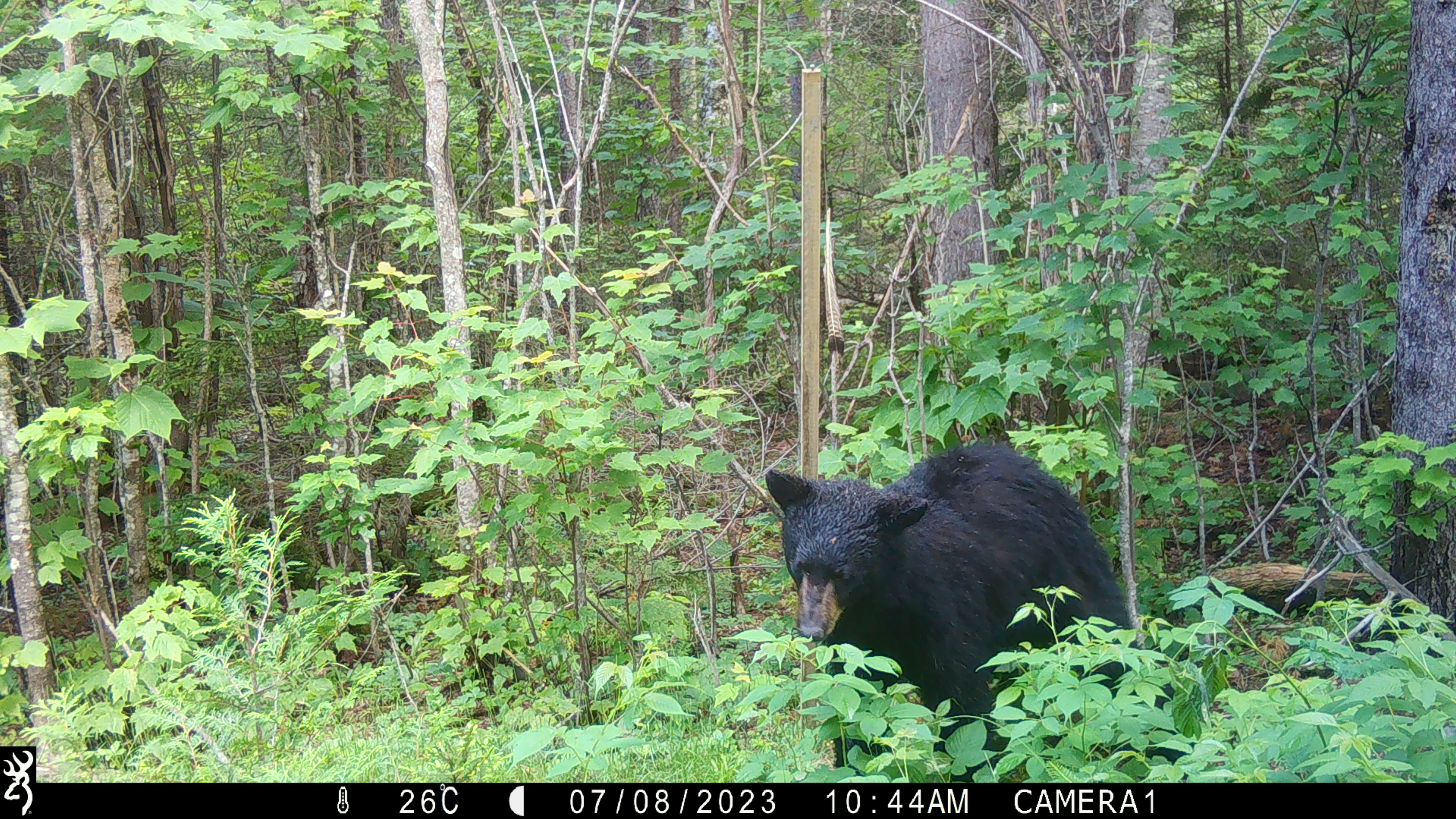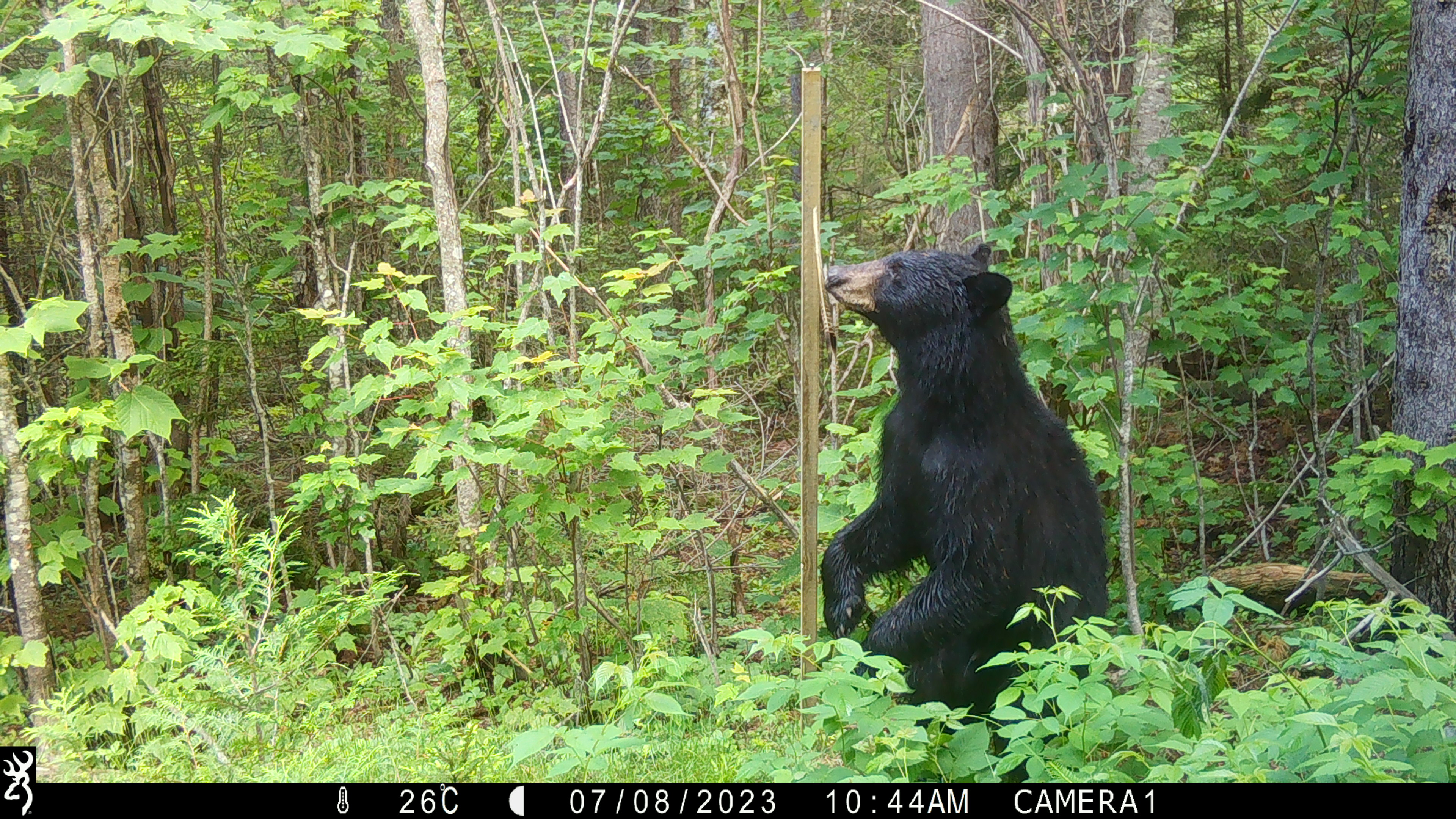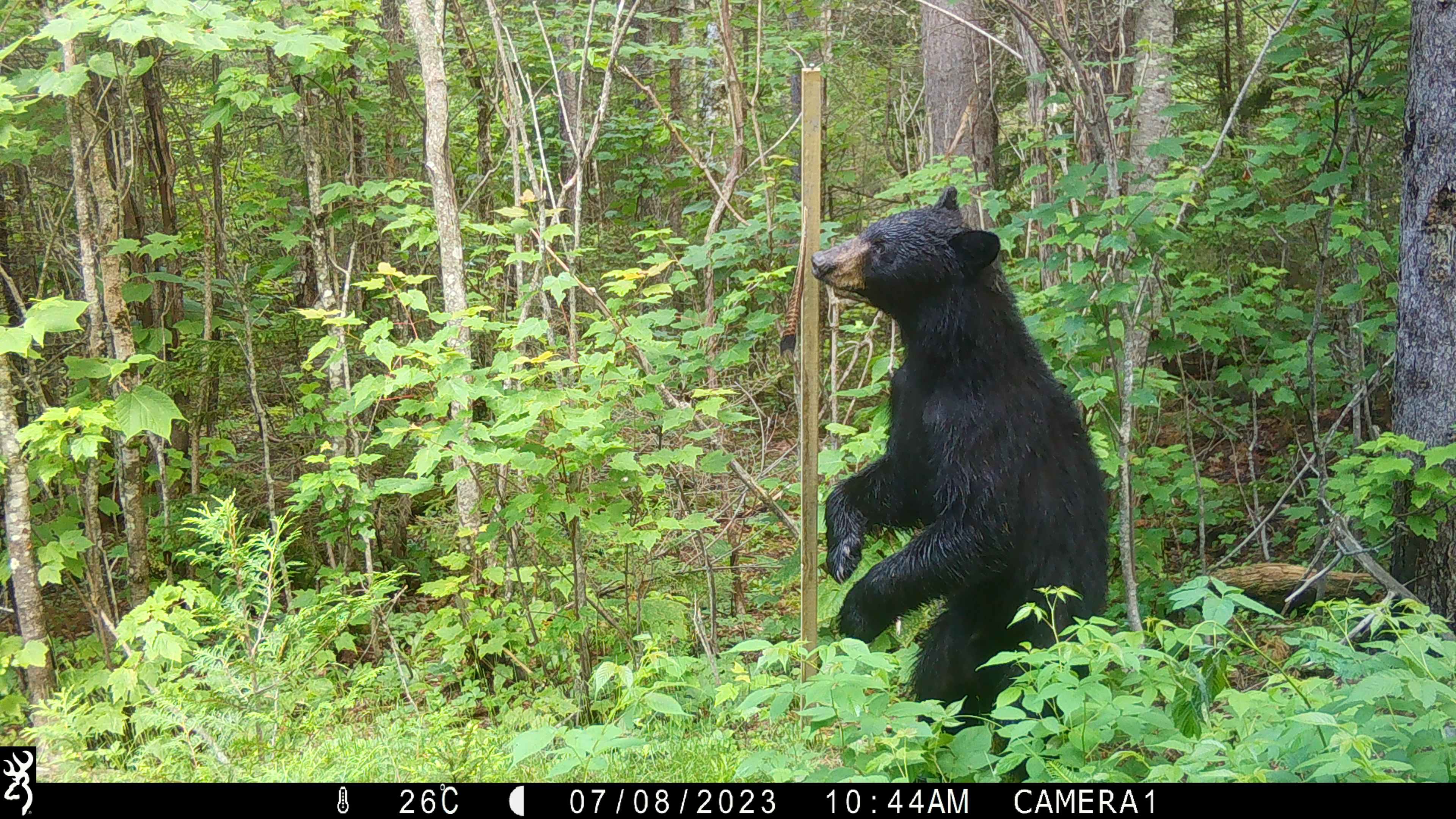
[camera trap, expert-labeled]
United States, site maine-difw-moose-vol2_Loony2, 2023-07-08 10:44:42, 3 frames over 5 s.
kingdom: Animalia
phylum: Chordata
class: Mammalia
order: Carnivora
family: Ursidae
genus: Ursus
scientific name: Ursus americanus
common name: black bear